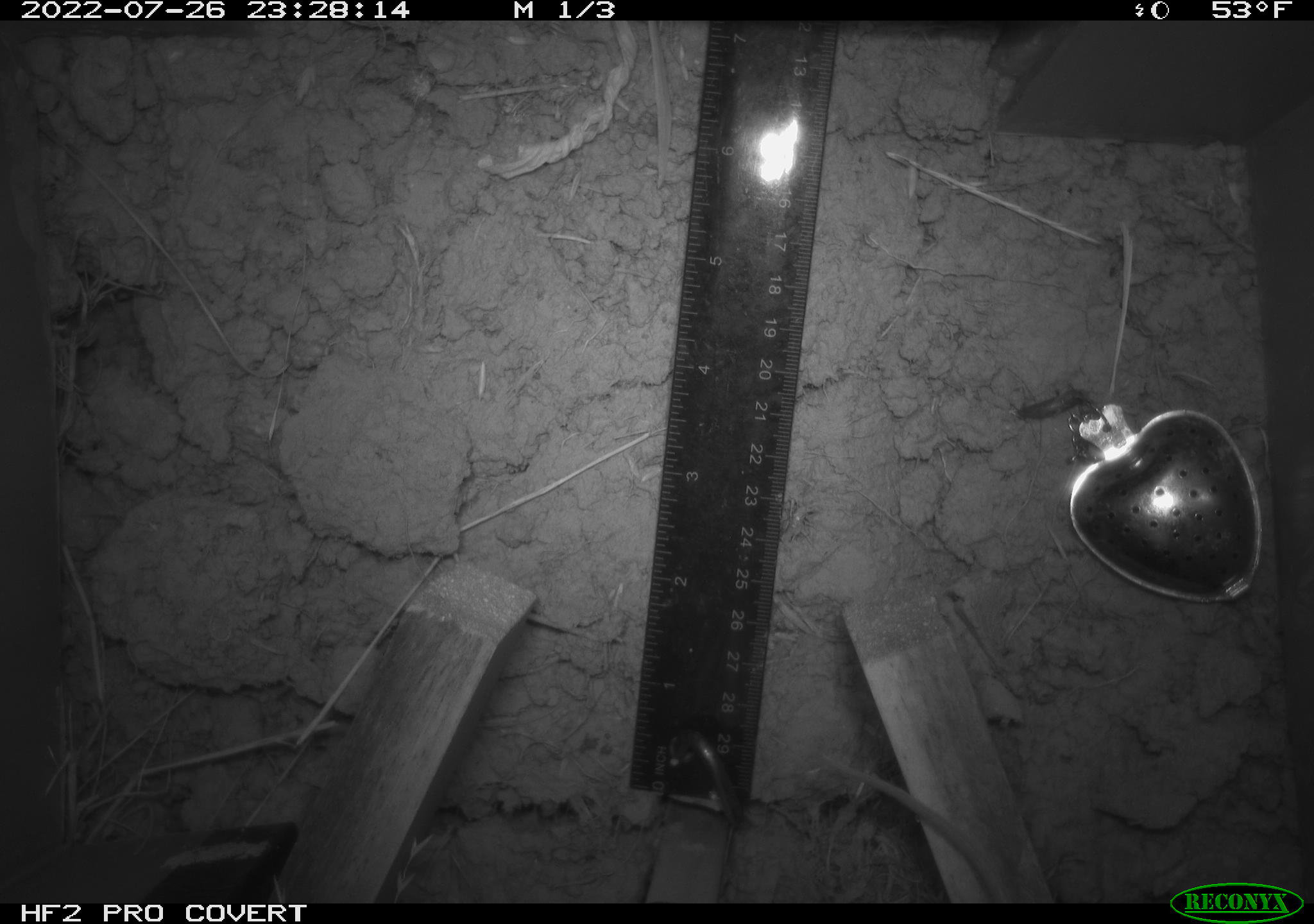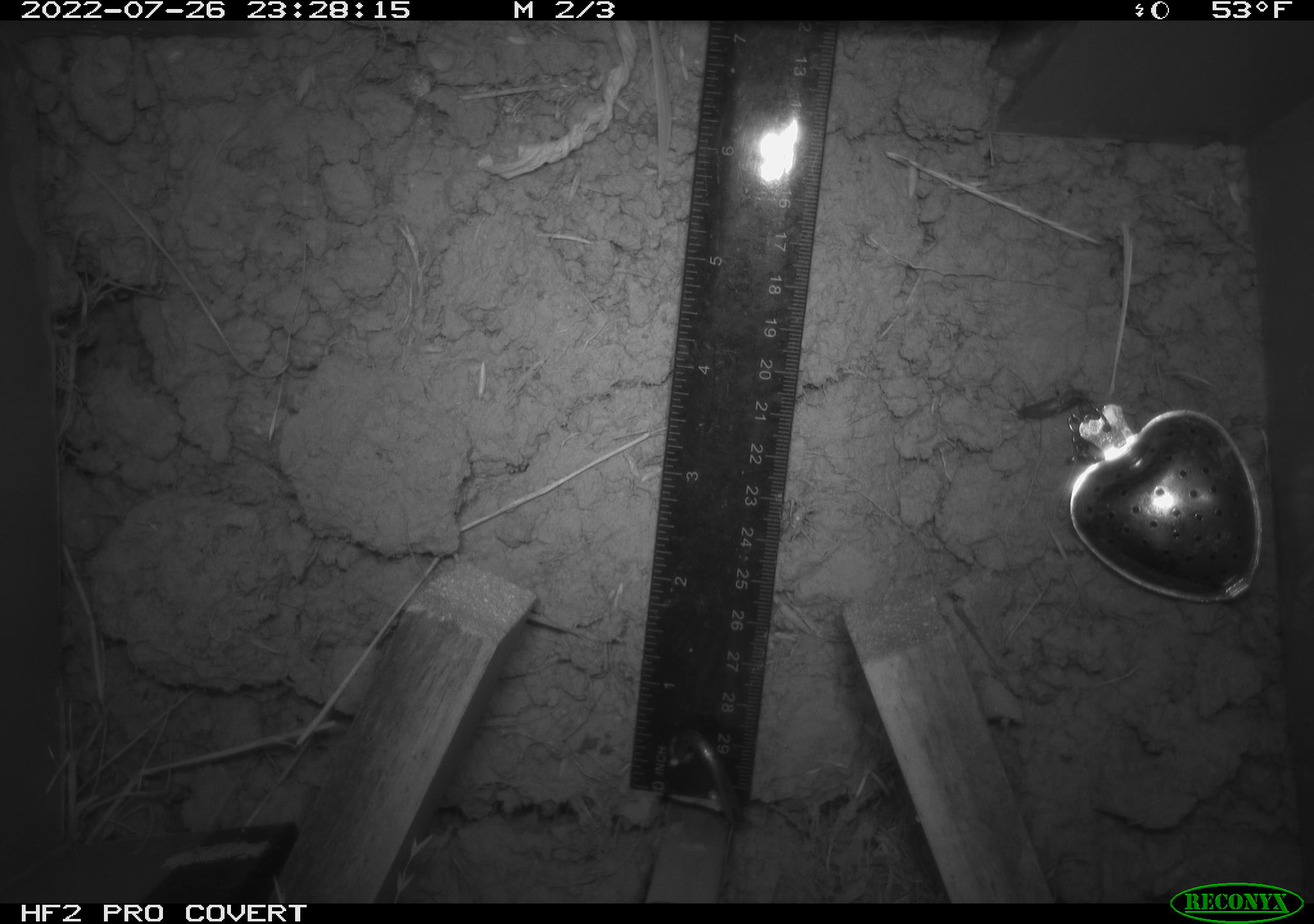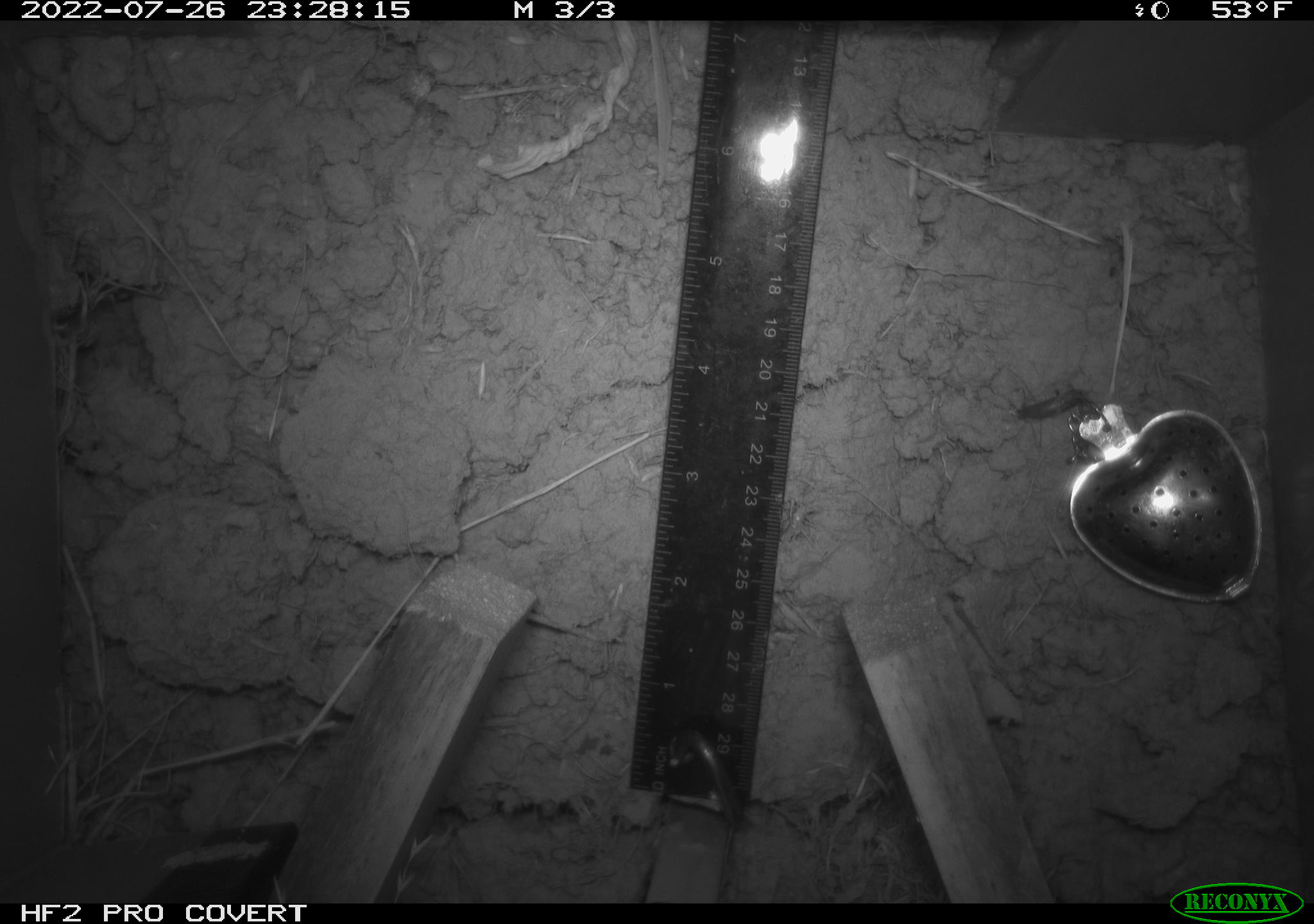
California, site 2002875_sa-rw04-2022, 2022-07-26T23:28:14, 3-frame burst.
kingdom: Animalia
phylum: Chordata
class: Mammalia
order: Rodentia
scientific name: Rodentia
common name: mouse species